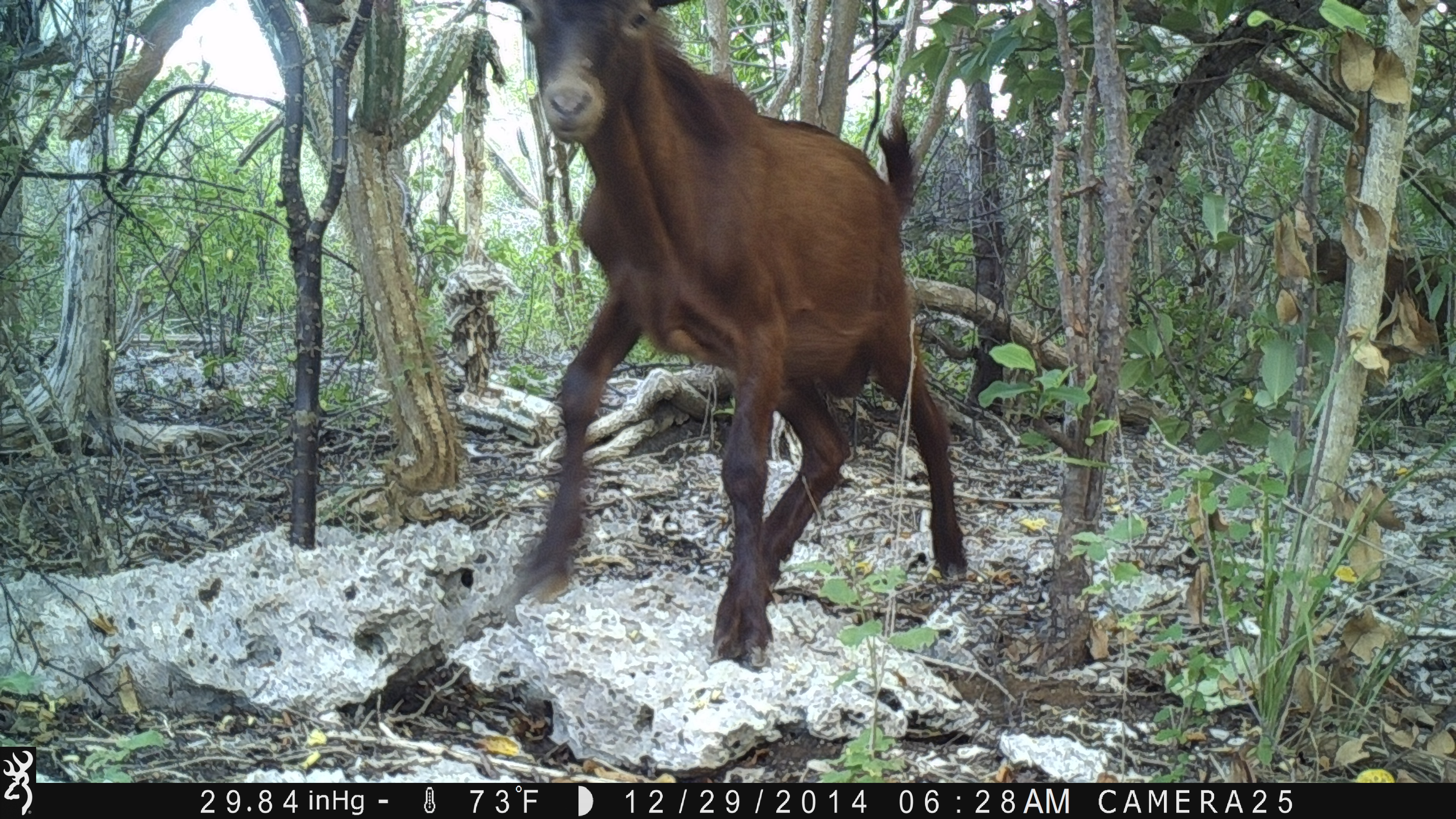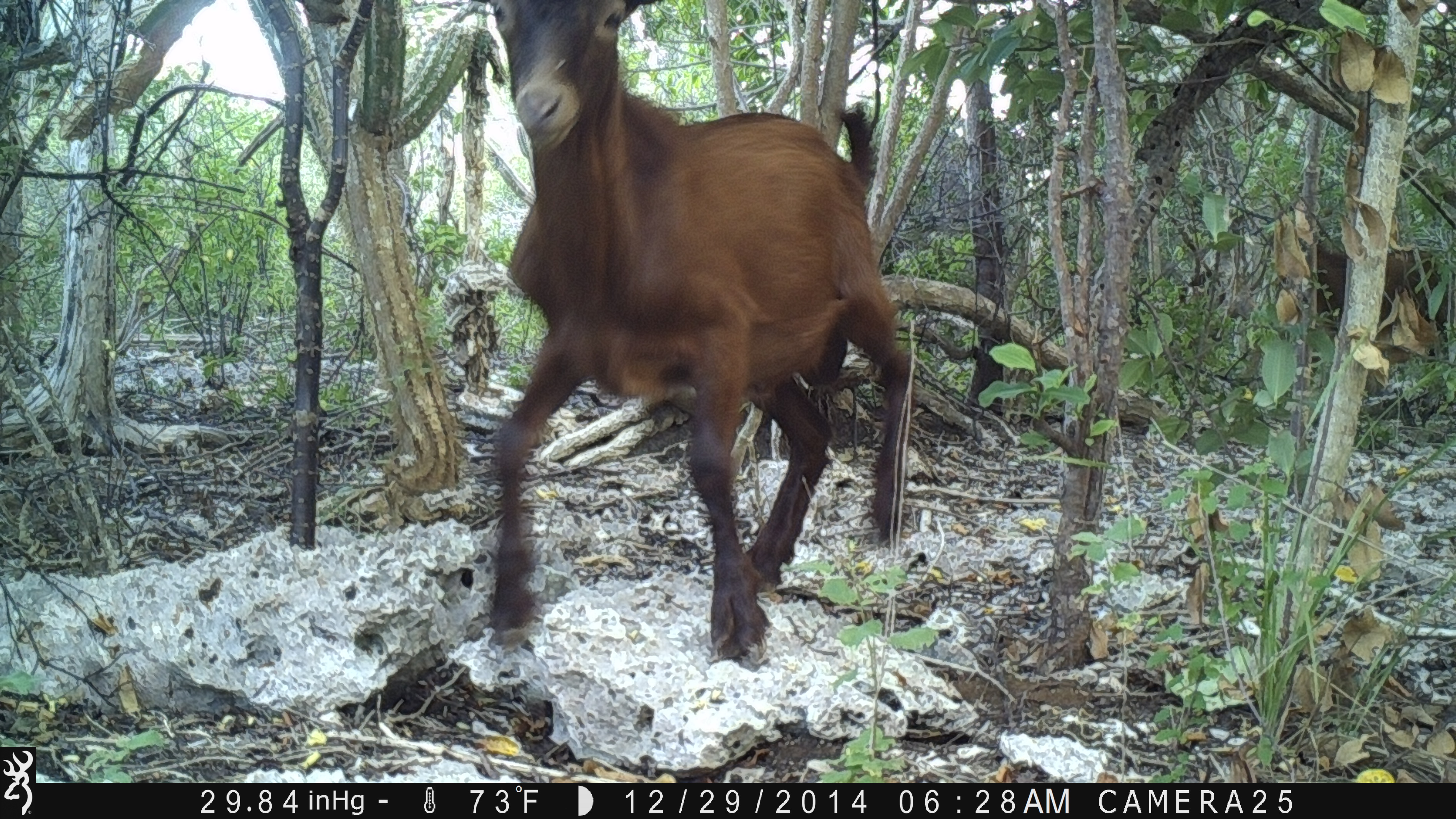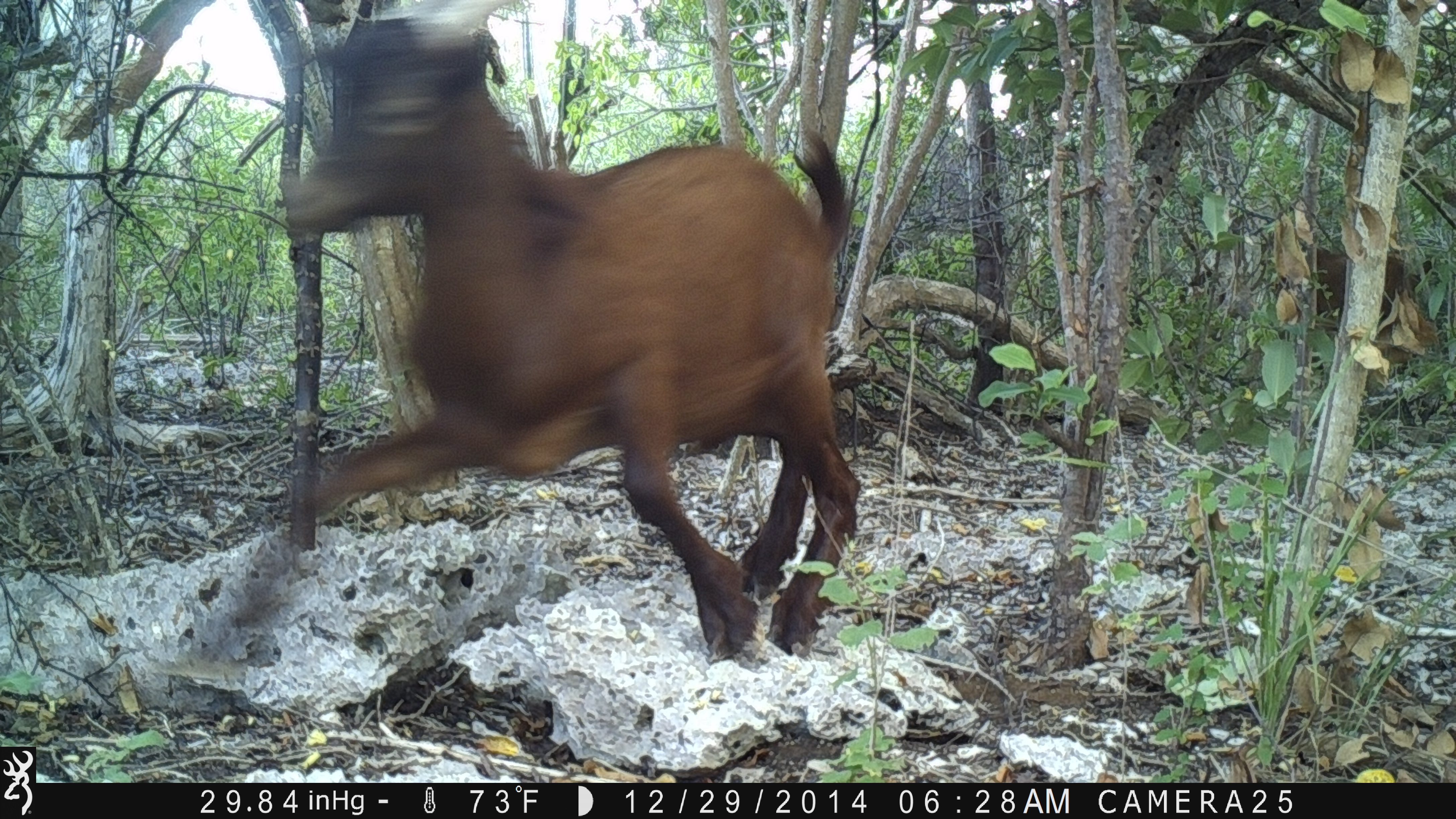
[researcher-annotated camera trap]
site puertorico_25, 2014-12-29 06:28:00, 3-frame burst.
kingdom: Animalia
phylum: Chordata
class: Mammalia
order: Artiodactyla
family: Bovidae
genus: Capra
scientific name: Capra hircus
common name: goat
Goat (Capra hircus).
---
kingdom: Animalia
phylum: Chordata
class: Reptilia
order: Squamata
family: Iguanidae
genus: Iguana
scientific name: Iguana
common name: typical iguanas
Iguana (typical iguanas).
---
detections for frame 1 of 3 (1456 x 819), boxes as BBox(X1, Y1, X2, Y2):
goat: BBox(495, 4, 971, 663)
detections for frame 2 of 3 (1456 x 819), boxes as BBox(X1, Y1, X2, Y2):
iguana: BBox(477, 4, 911, 666); BBox(1261, 191, 1442, 383)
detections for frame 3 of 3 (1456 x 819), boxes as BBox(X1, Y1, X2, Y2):
goat: BBox(267, 12, 857, 674)